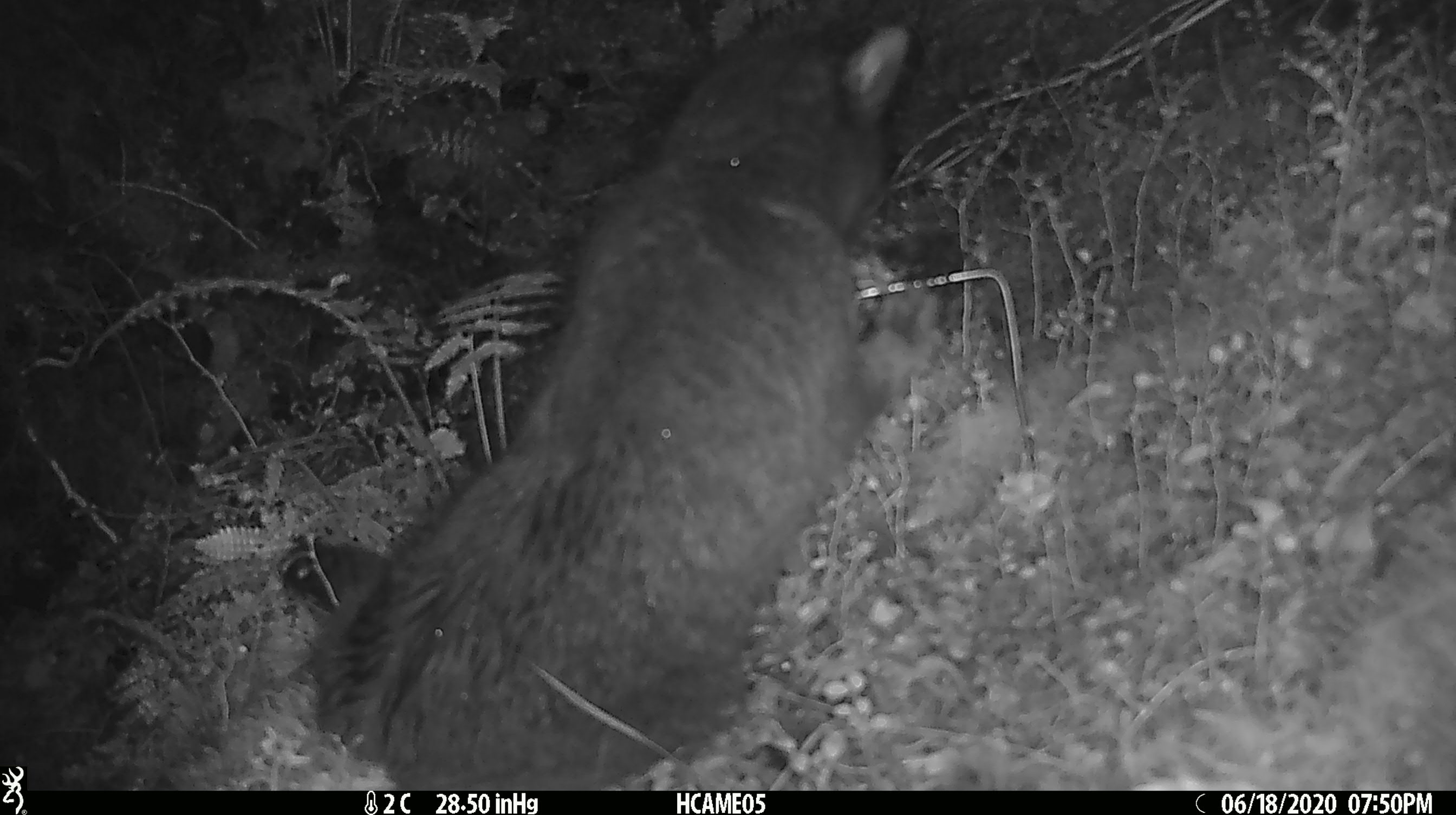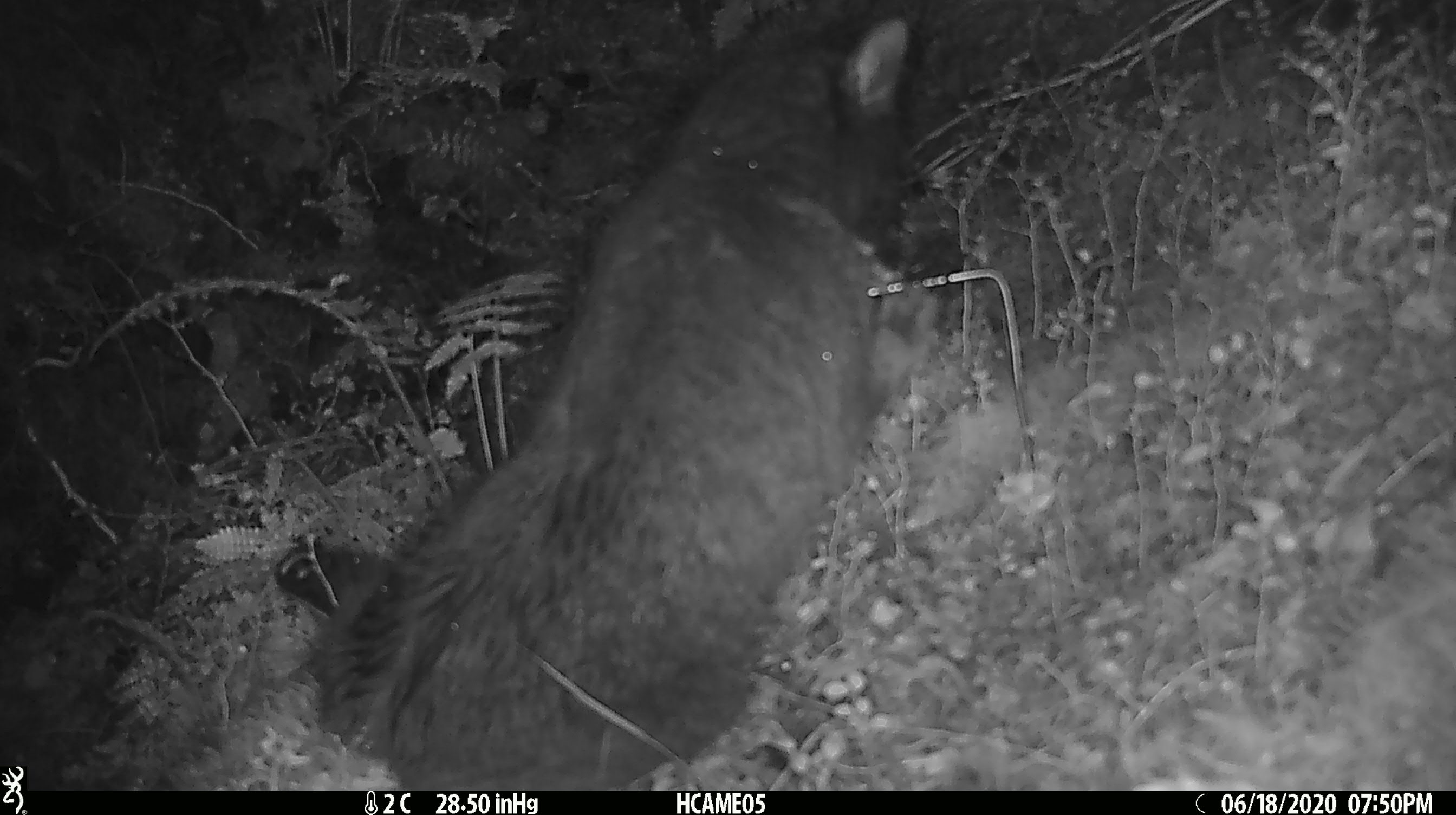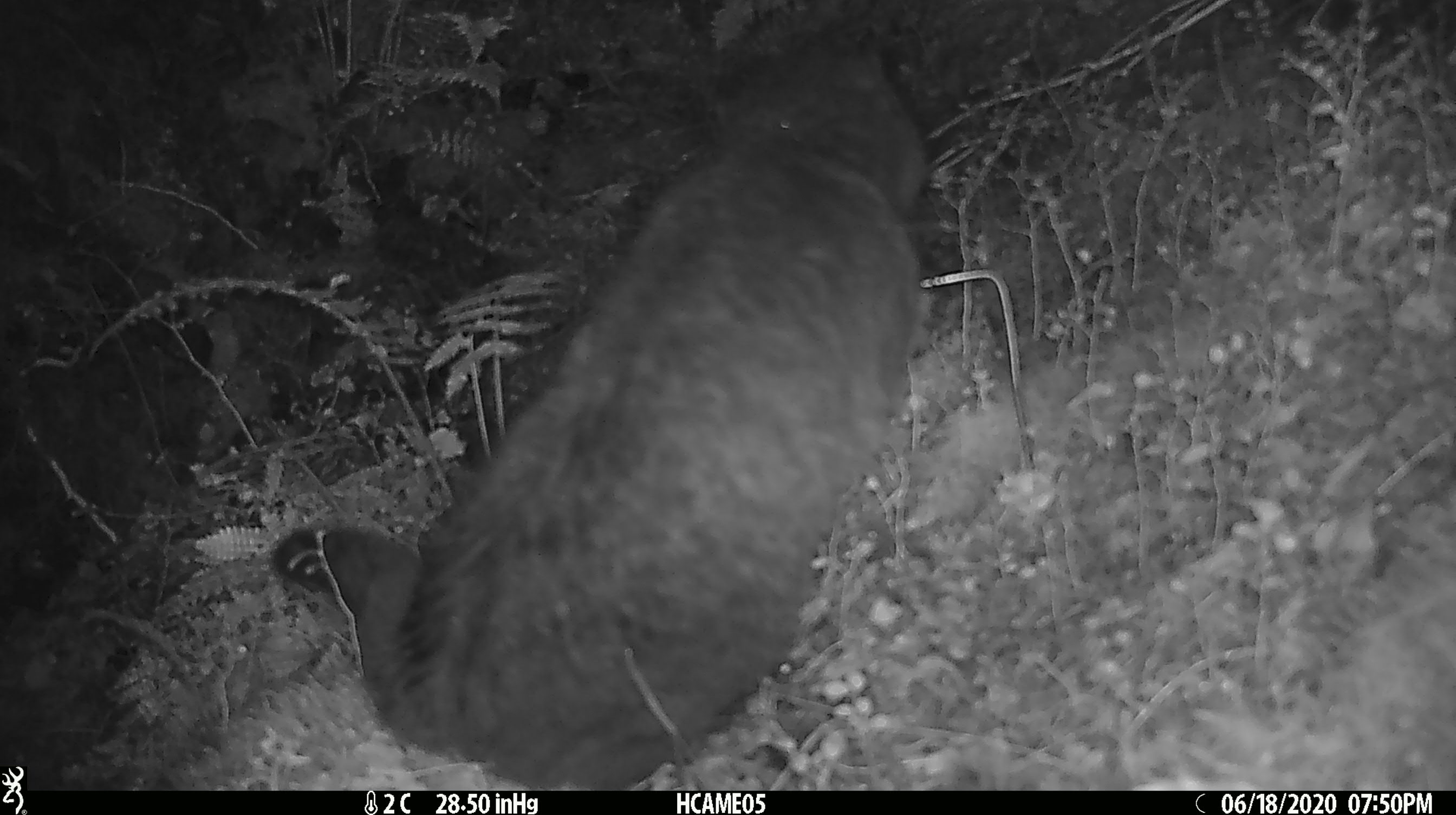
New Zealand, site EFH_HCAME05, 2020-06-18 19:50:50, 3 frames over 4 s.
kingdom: Animalia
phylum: Chordata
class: Mammalia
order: Carnivora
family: Felidae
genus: Felis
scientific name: Felis catus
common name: domestic cat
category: cat